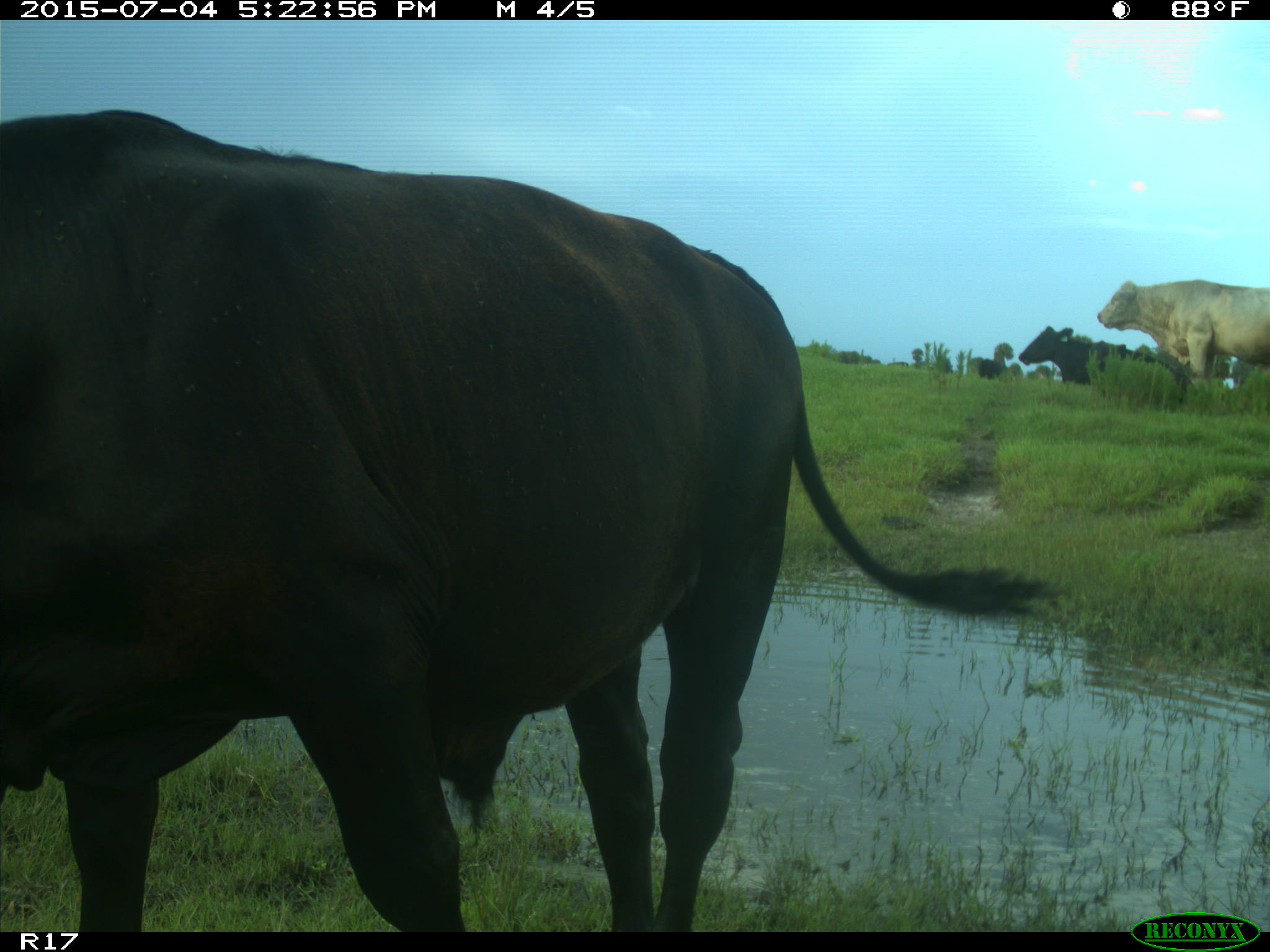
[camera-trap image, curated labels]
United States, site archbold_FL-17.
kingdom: Animalia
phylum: Chordata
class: Mammalia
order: Artiodactyla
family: Bovidae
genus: Bos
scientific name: Bos taurus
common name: domestic cow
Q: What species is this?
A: Bos taurus (domestic cow).